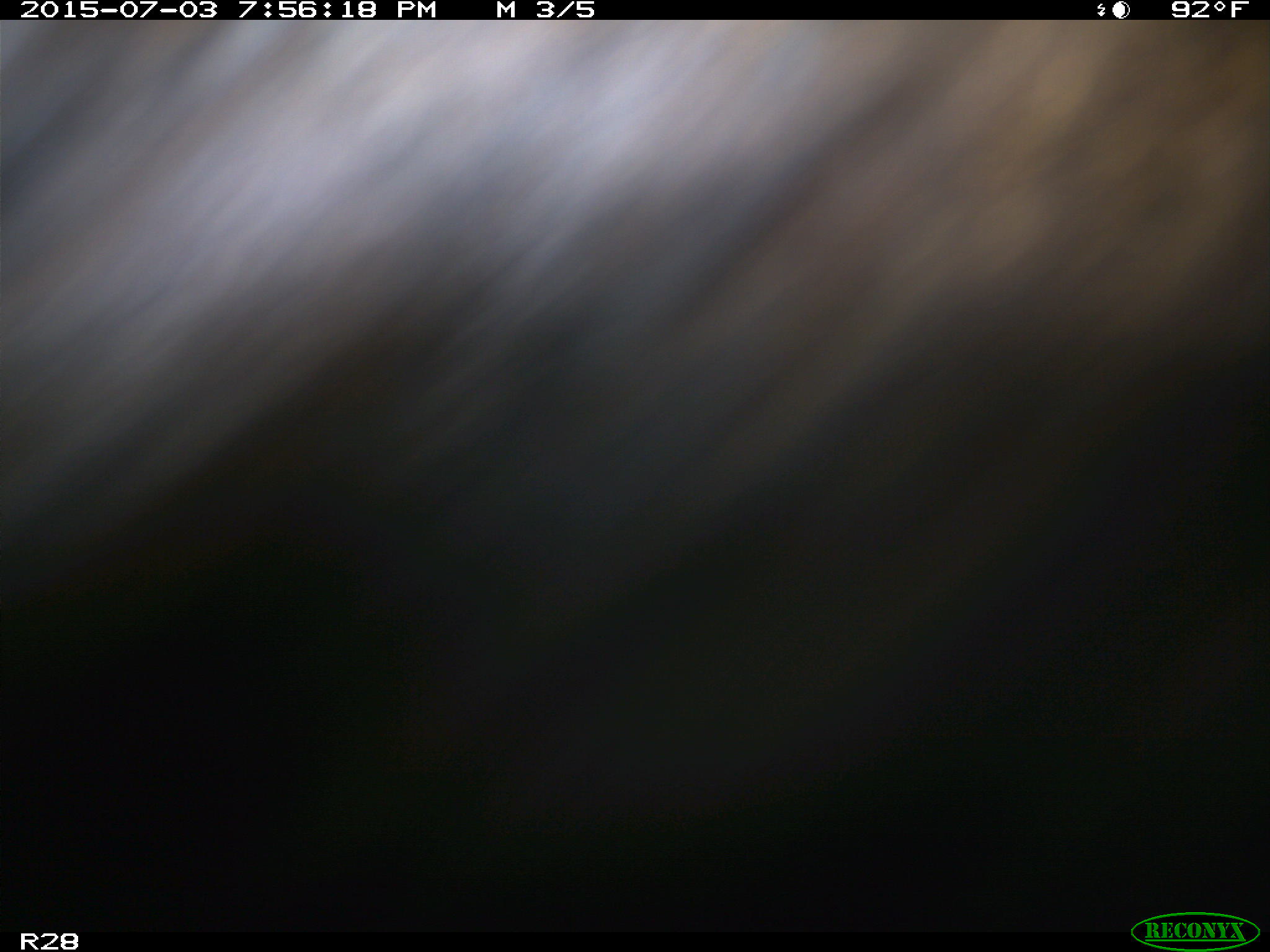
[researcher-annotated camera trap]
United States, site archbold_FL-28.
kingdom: Animalia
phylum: Chordata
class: Mammalia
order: Artiodactyla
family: Bovidae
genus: Bos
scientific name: Bos taurus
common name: domestic cow